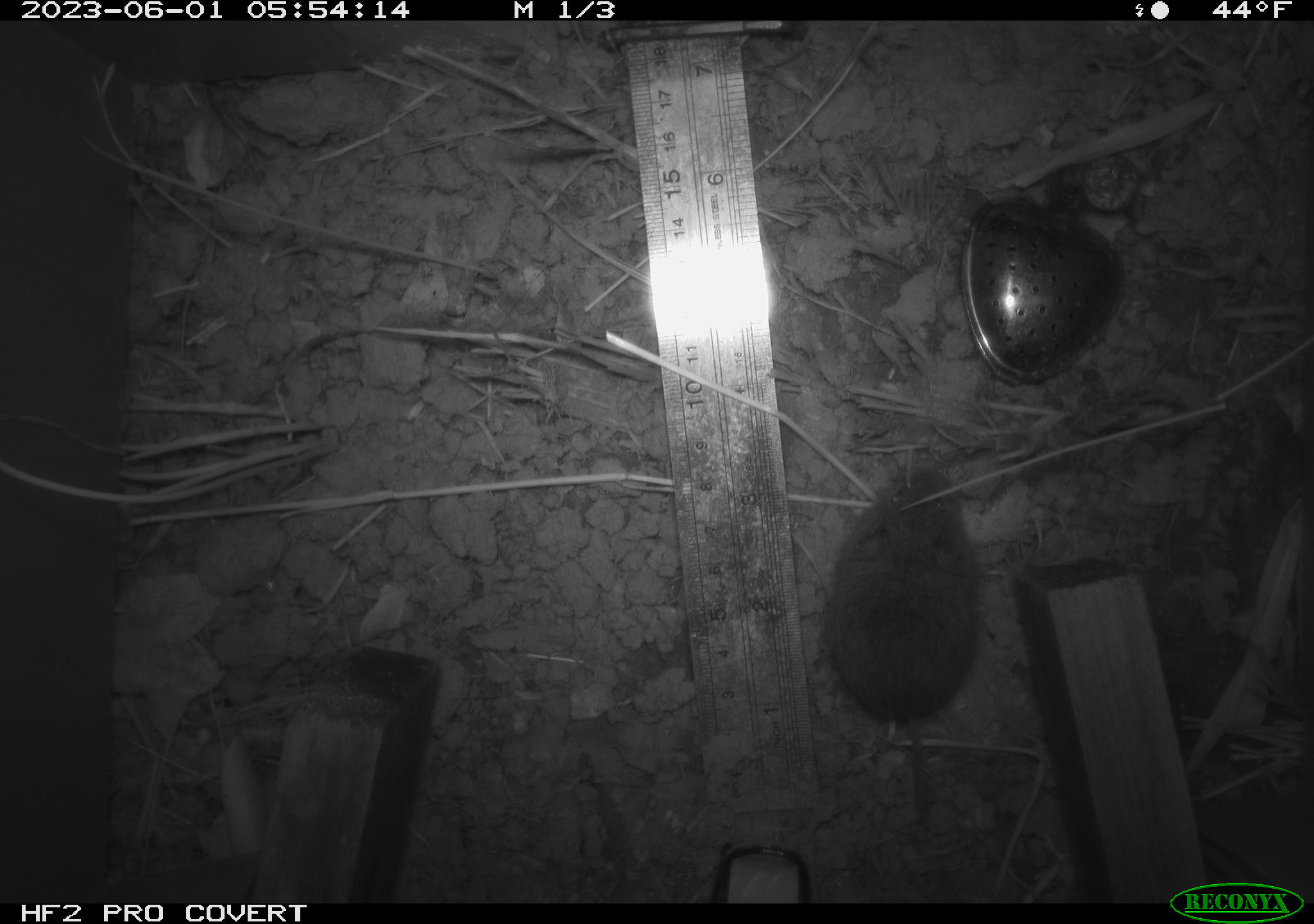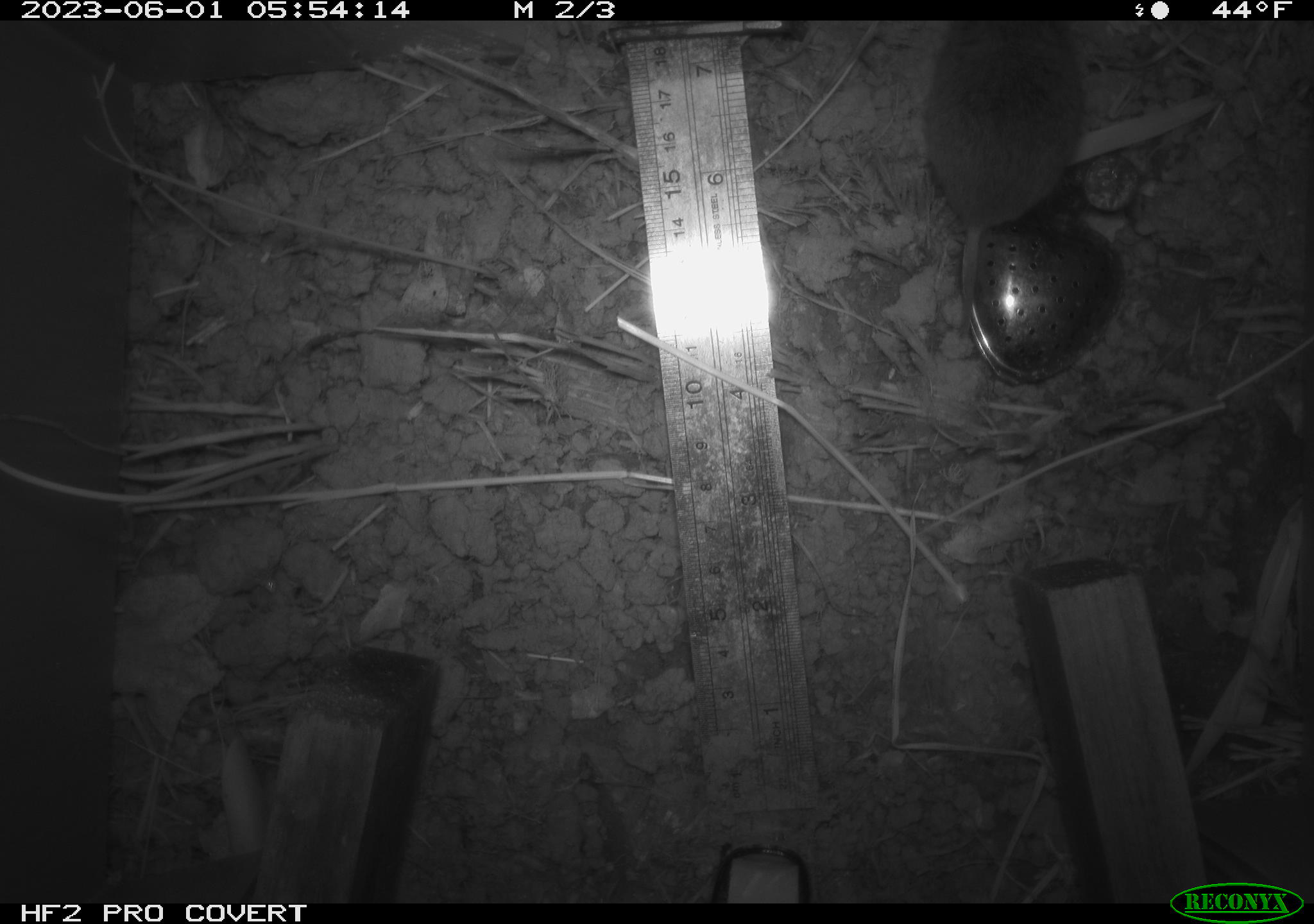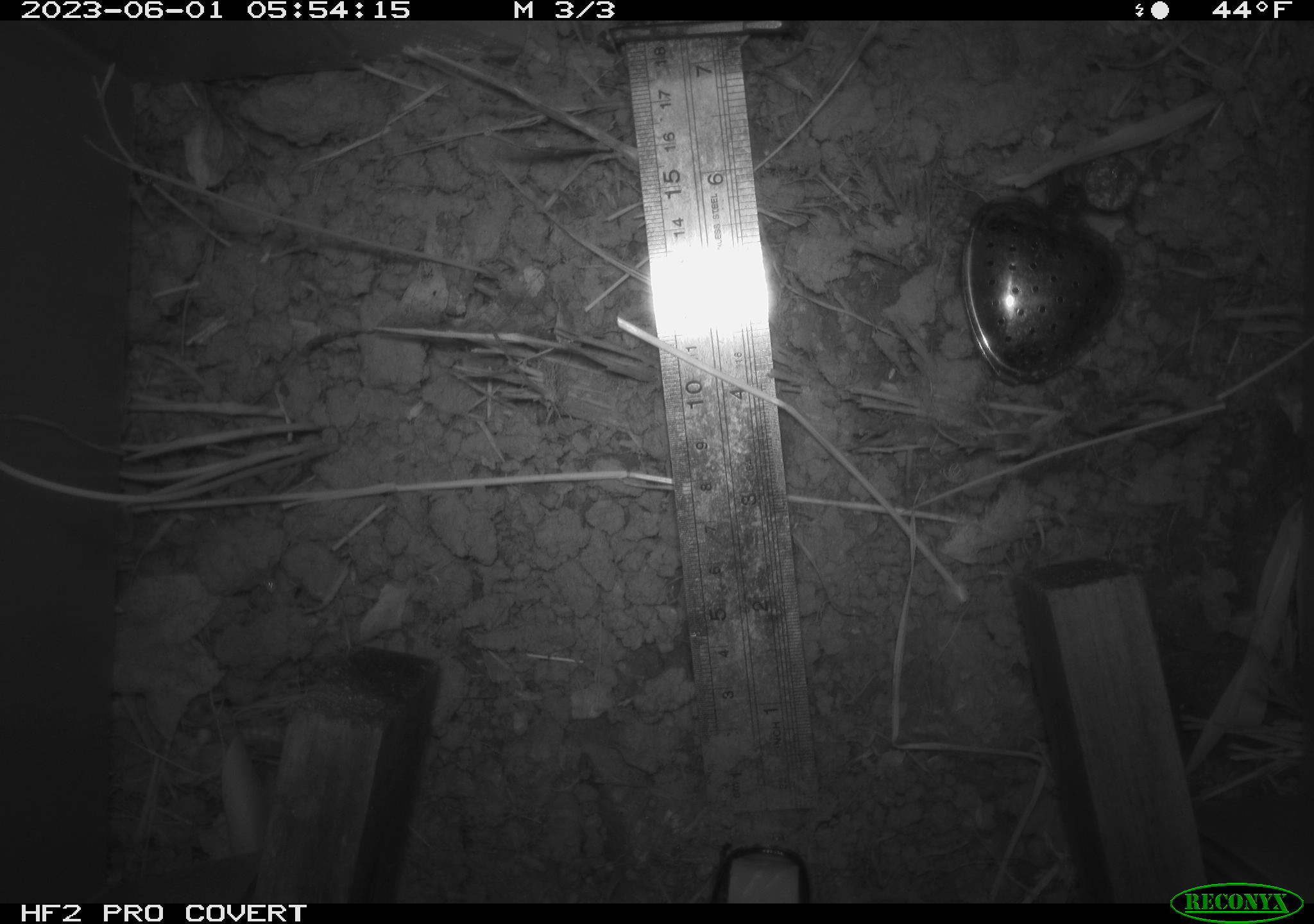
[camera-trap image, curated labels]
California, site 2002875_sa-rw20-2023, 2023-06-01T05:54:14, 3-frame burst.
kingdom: Animalia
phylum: Chordata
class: Mammalia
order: Rodentia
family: Cricetidae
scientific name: Arvicolinae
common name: voles, lemmings, and muskrats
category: arvicolinae subfamily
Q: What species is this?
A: Arvicolinae subfamily (voles, lemmings, and muskrats) (Arvicolinae).